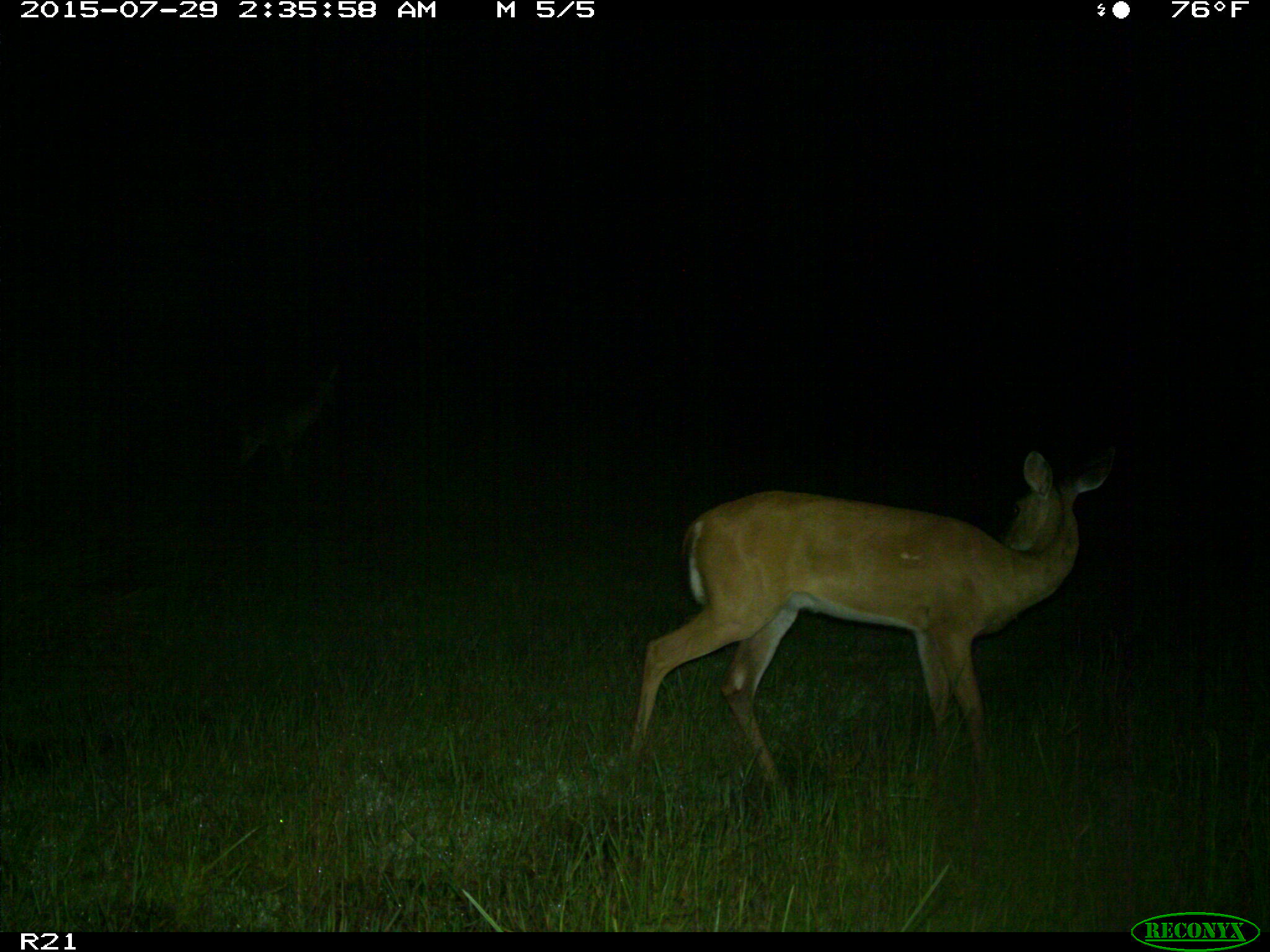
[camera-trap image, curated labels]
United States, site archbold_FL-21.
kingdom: Animalia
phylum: Chordata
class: Mammalia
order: Artiodactyla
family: Cervidae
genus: Odocoileus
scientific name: Odocoileus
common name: deer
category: unidentified deer